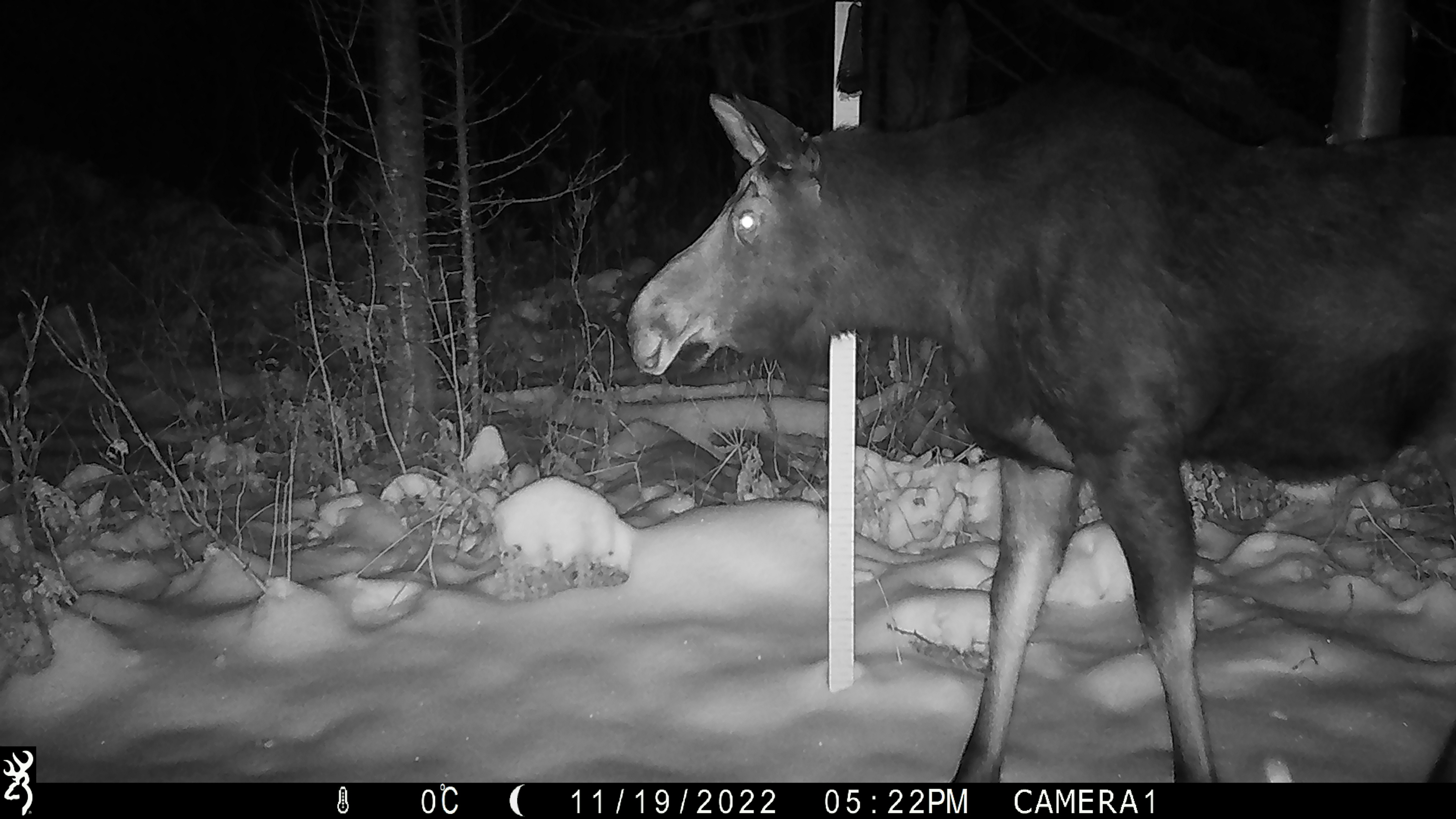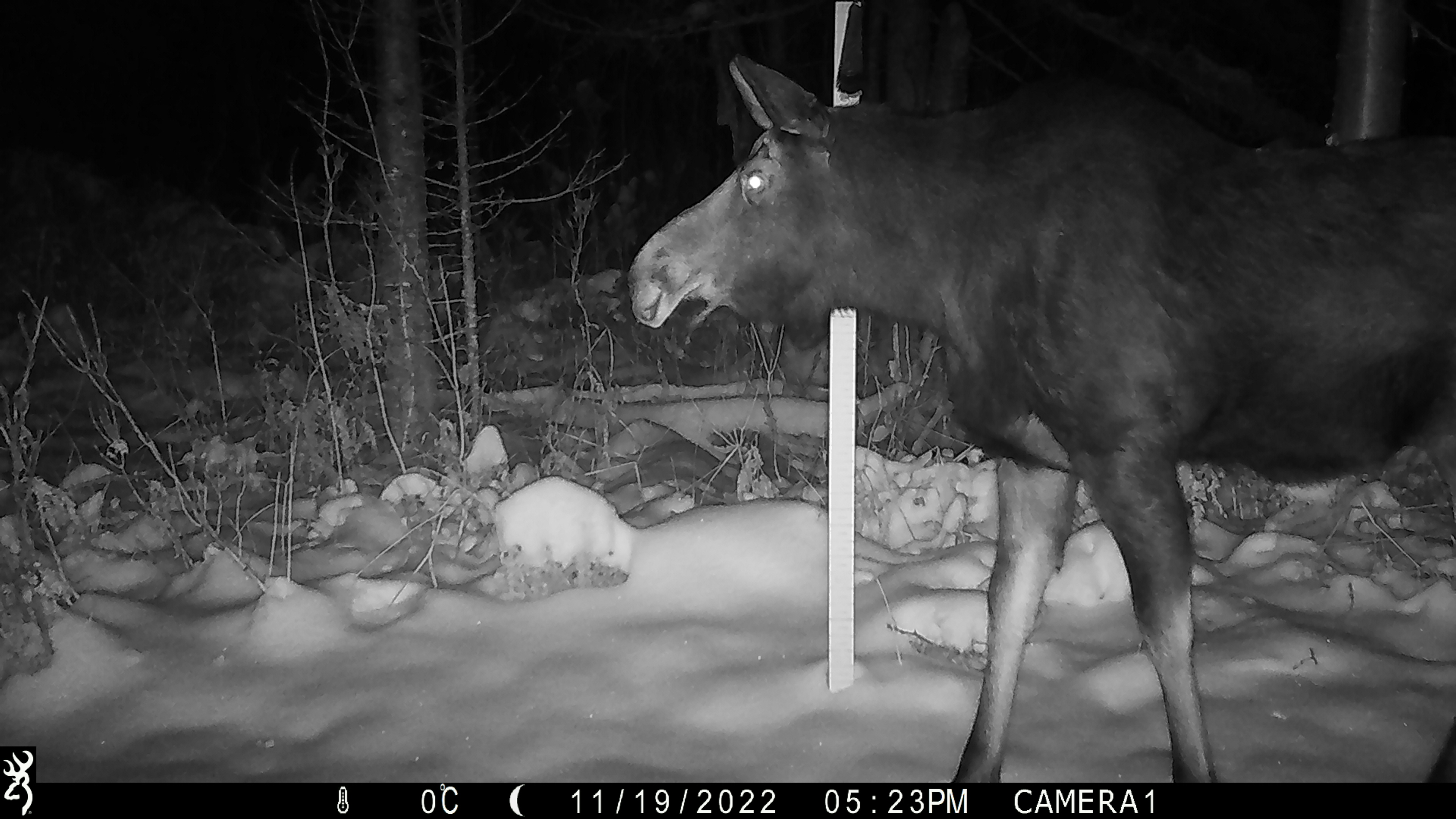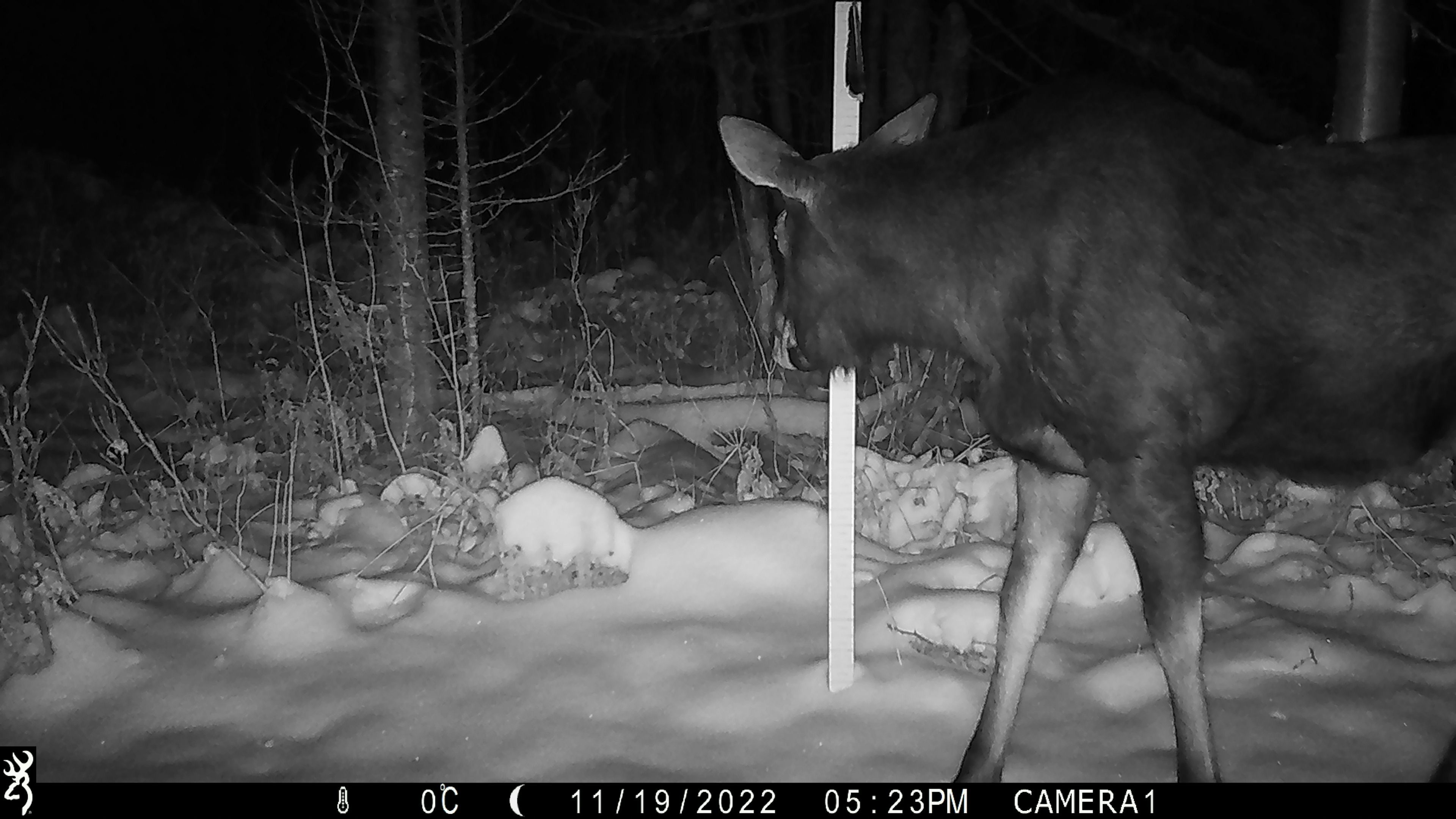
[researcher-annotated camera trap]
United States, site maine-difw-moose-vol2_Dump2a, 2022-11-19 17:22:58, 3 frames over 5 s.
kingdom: Animalia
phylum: Chordata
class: Mammalia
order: Artiodactyla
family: Cervidae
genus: Alces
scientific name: Alces alces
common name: moose